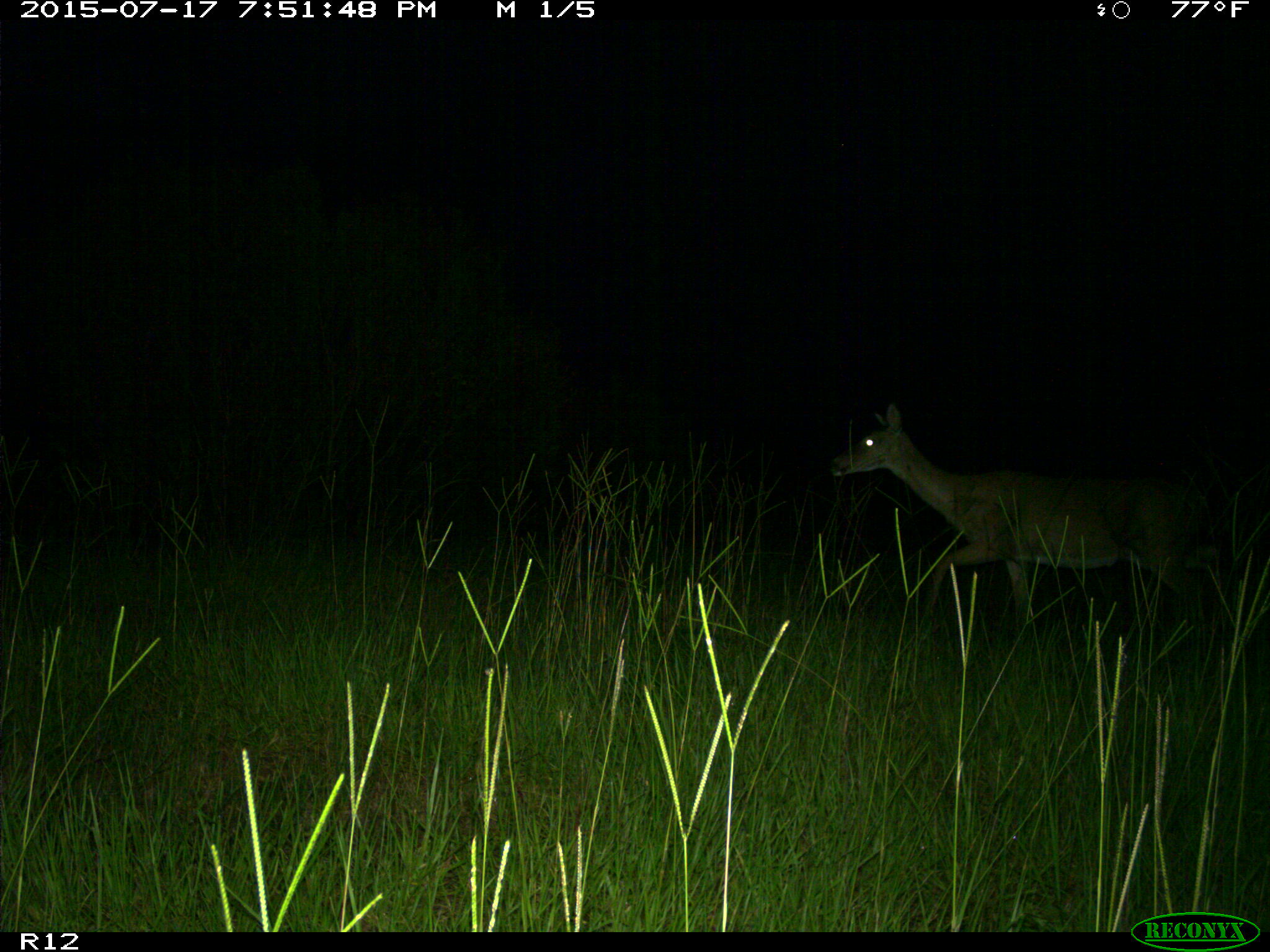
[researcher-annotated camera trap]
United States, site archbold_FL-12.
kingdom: Animalia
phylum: Chordata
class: Mammalia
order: Artiodactyla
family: Cervidae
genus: Odocoileus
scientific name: Odocoileus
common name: deer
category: unidentified deer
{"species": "unidentified deer (deer) (Odocoileus)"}